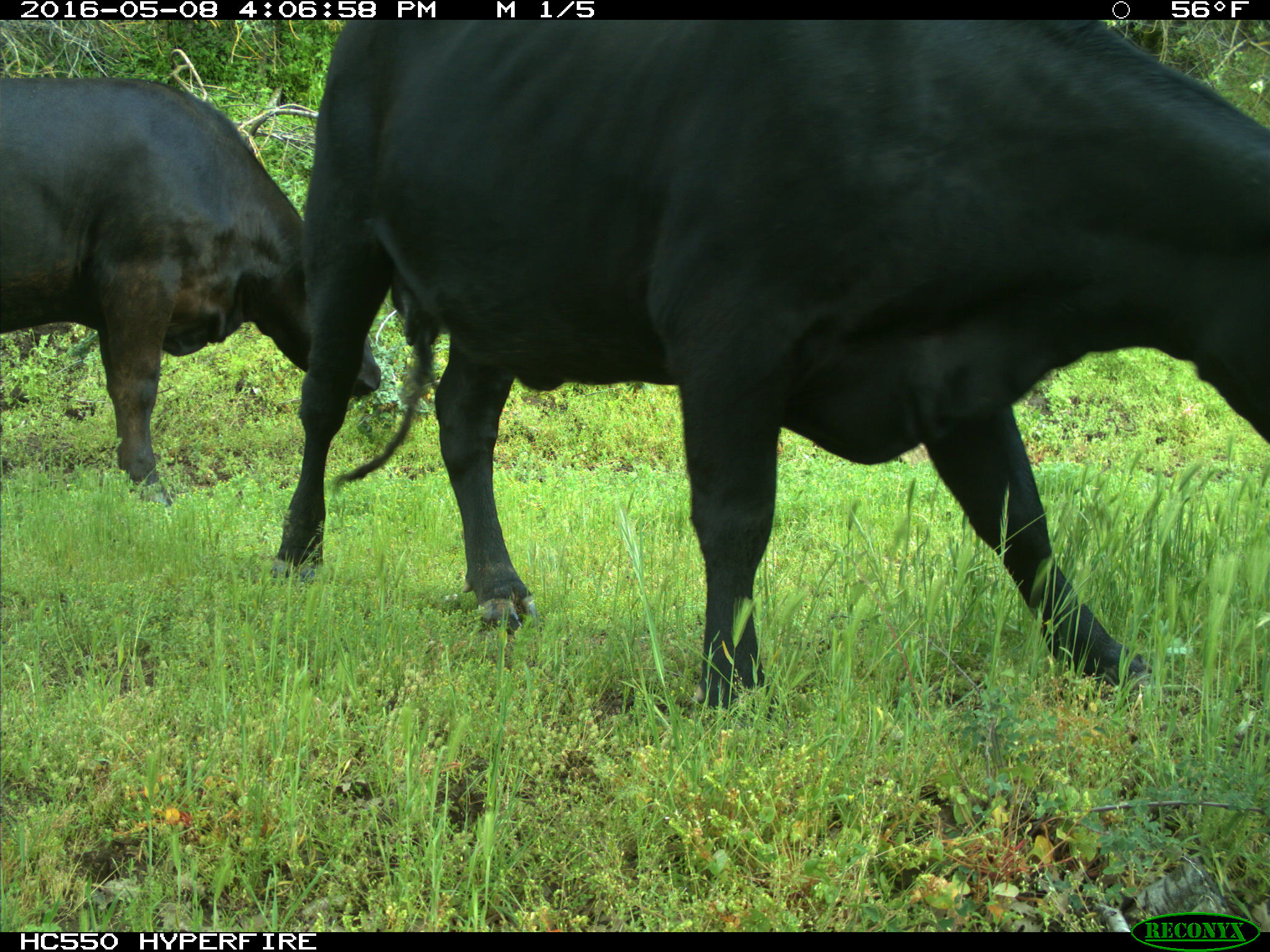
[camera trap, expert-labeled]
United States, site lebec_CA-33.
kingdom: Animalia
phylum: Chordata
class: Mammalia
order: Artiodactyla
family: Bovidae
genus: Bos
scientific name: Bos taurus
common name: domestic cow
Bos taurus (domestic cow).